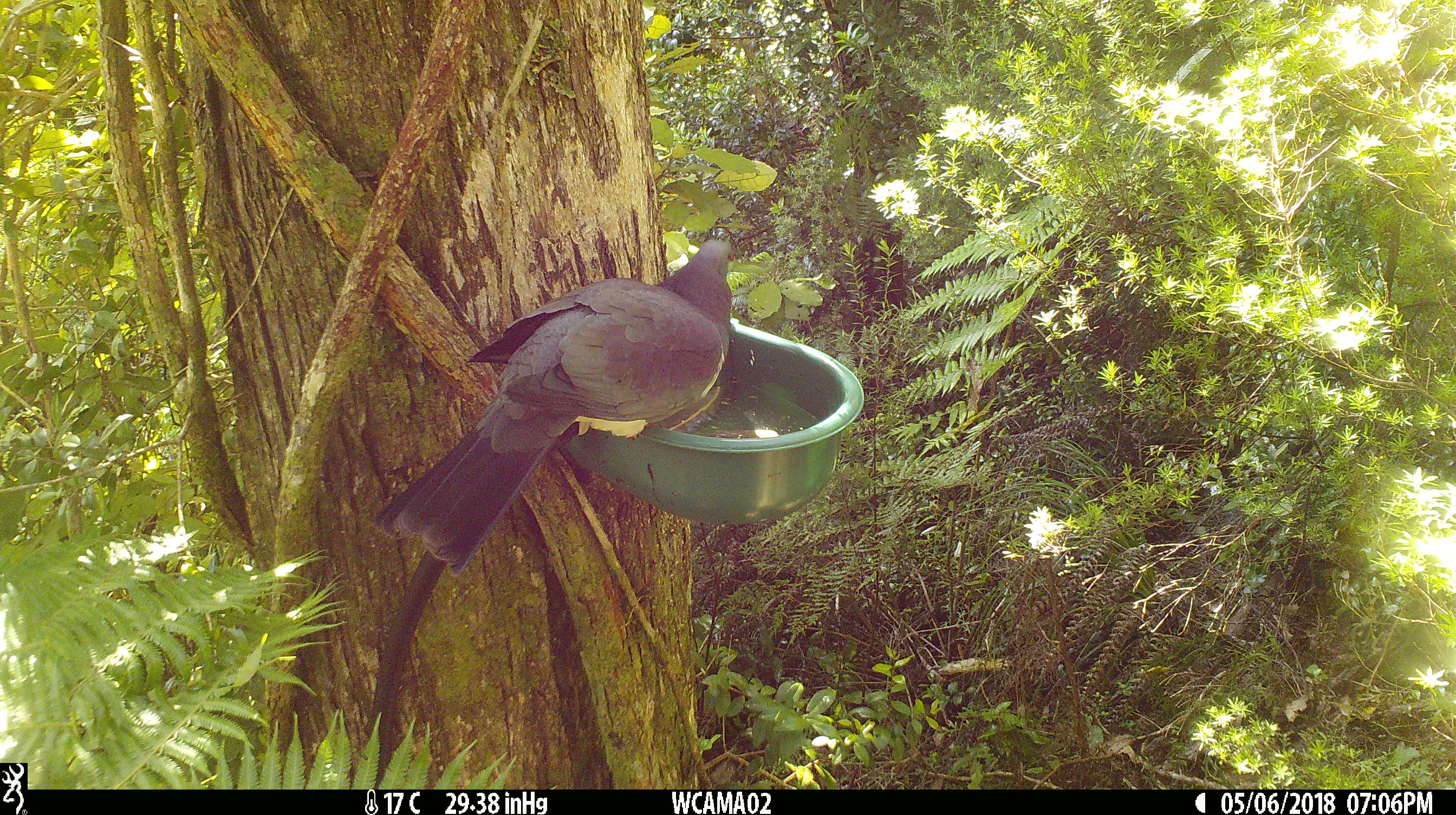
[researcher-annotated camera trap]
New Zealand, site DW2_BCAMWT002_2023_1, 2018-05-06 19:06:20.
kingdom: Animalia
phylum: Chordata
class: Aves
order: Columbiformes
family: Columbidae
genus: Hemiphaga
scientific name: Hemiphaga novaeseelandiae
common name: new zealand pigeon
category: kereru